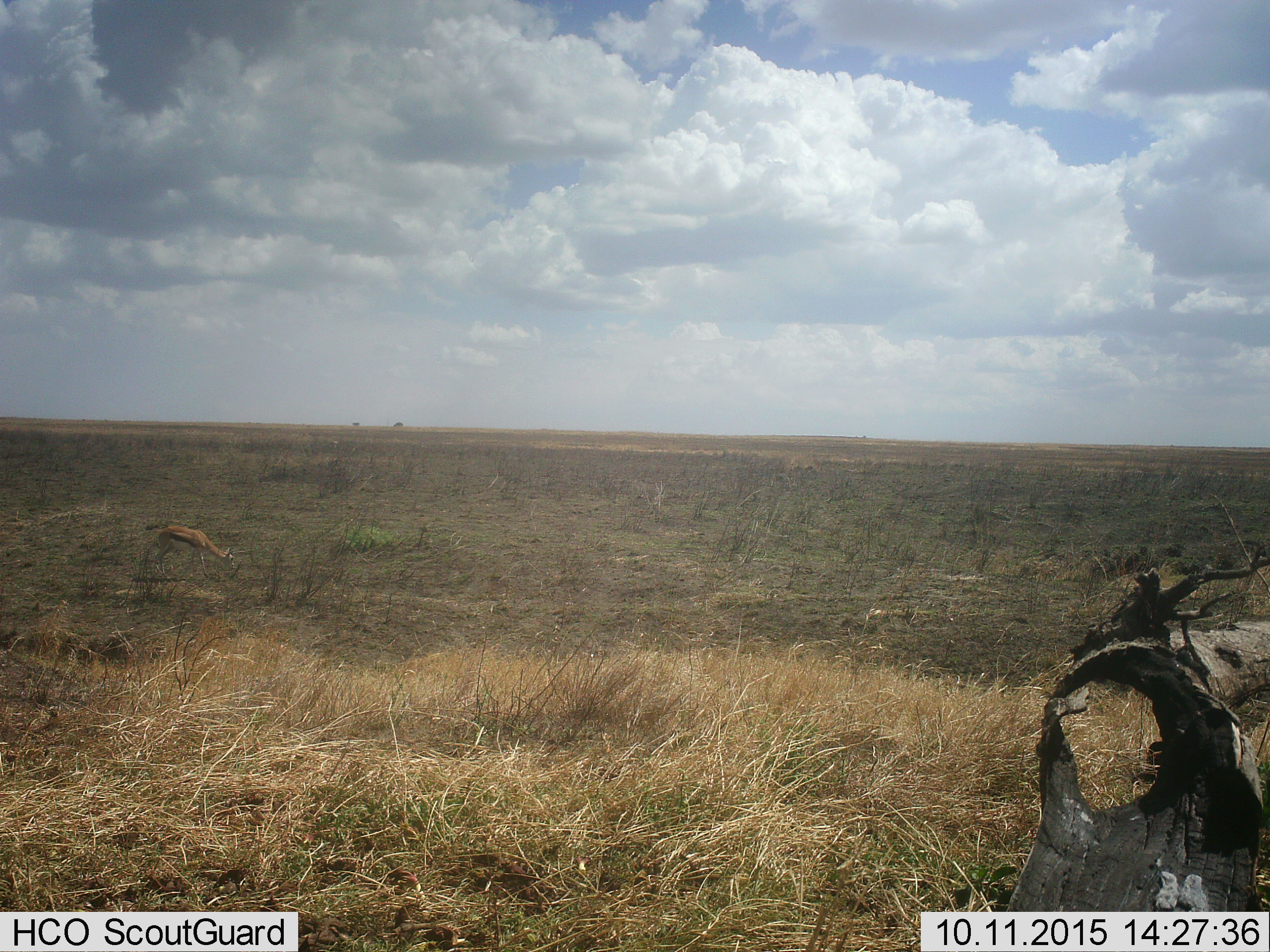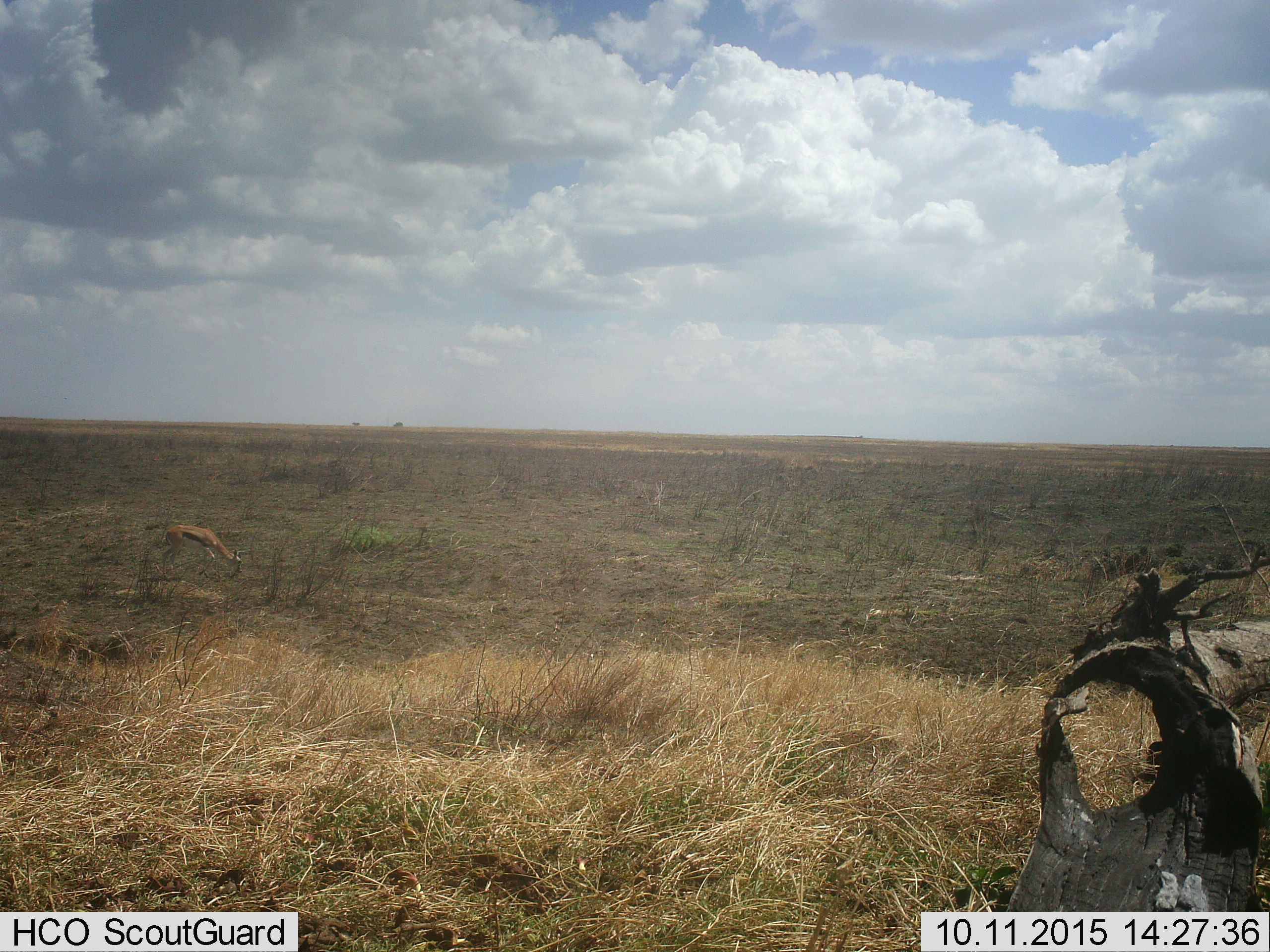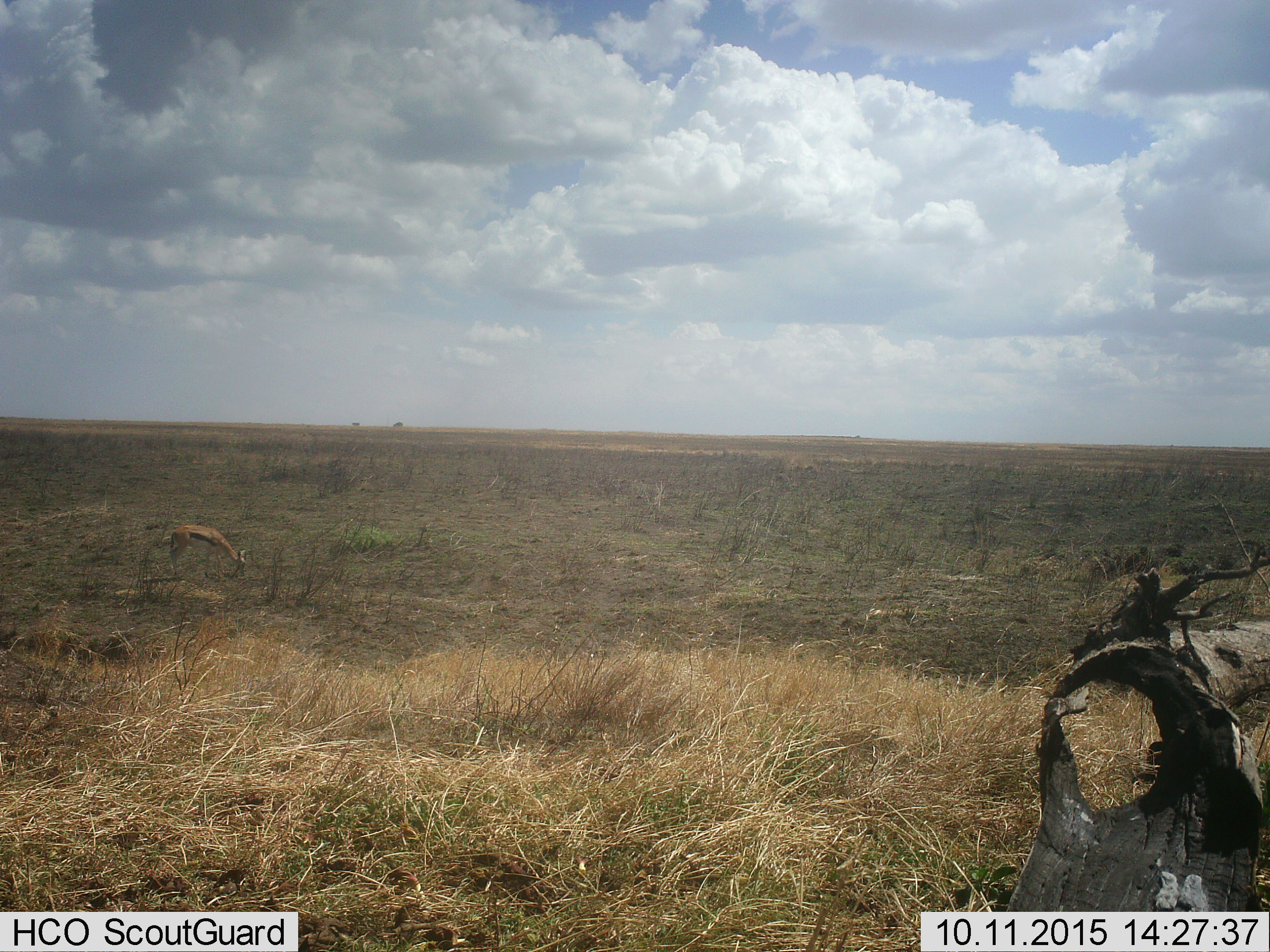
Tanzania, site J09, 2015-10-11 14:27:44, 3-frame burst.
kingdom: Animalia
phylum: Chordata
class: Mammalia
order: Artiodactyla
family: Bovidae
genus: Eudorcas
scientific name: Eudorcas thomsonii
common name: thomson's gazelle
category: gazellethomsons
Gazellethomsons (thomson's gazelle) (Eudorcas thomsonii), count 1. Behavior (volunteer vote fractions): standing 10%, resting 0%, moving 40%, interacting 0%. Young present (vote fraction): 0%. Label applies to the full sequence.